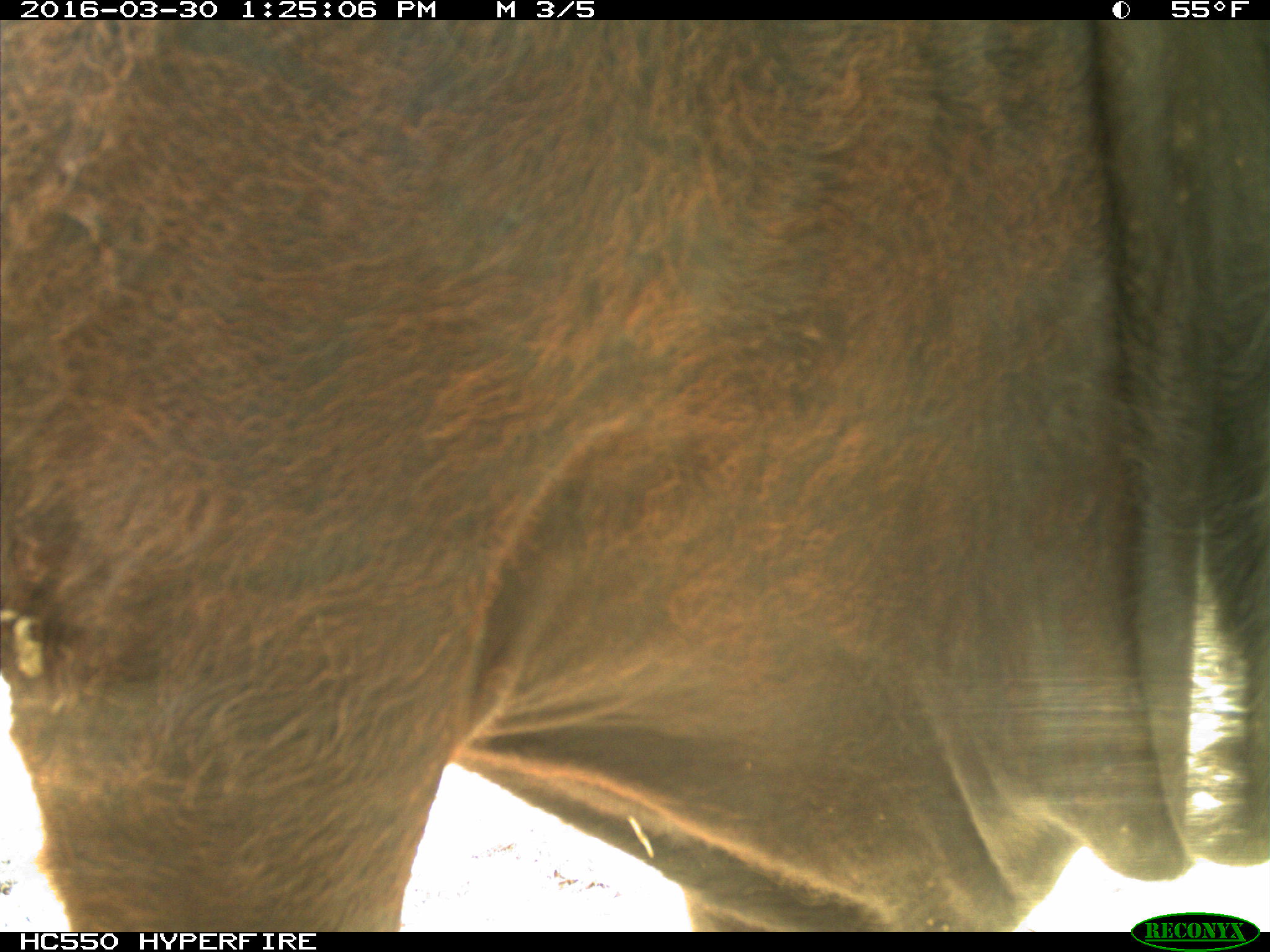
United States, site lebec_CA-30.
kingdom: Animalia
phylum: Chordata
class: Mammalia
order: Artiodactyla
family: Bovidae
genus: Bos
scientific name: Bos taurus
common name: domestic cow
Bos taurus (domestic cow).